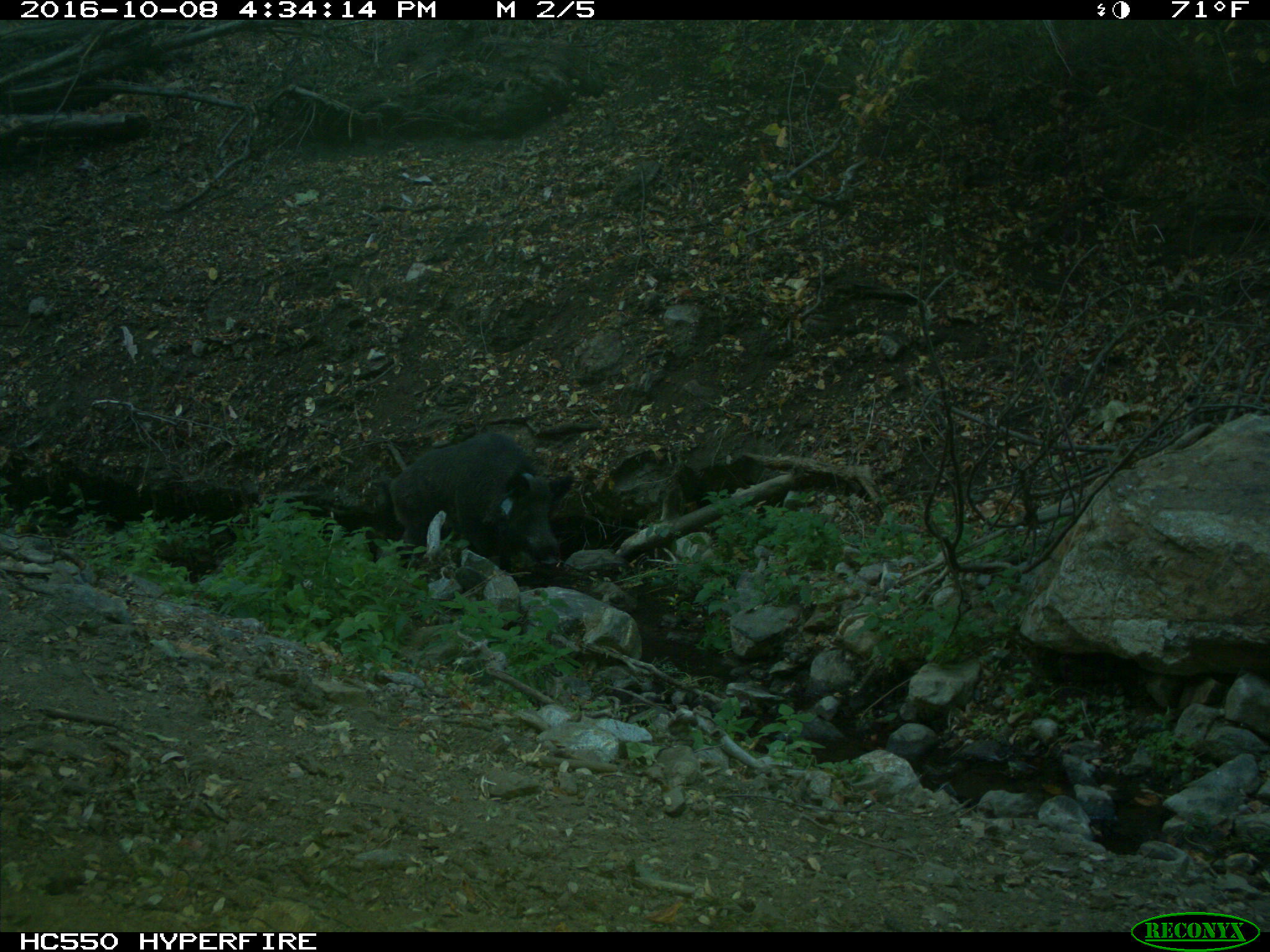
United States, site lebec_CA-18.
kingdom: Animalia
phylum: Chordata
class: Mammalia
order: Artiodactyla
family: Suidae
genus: Sus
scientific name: Sus scrofa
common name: wild boar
Sus scrofa (wild boar).